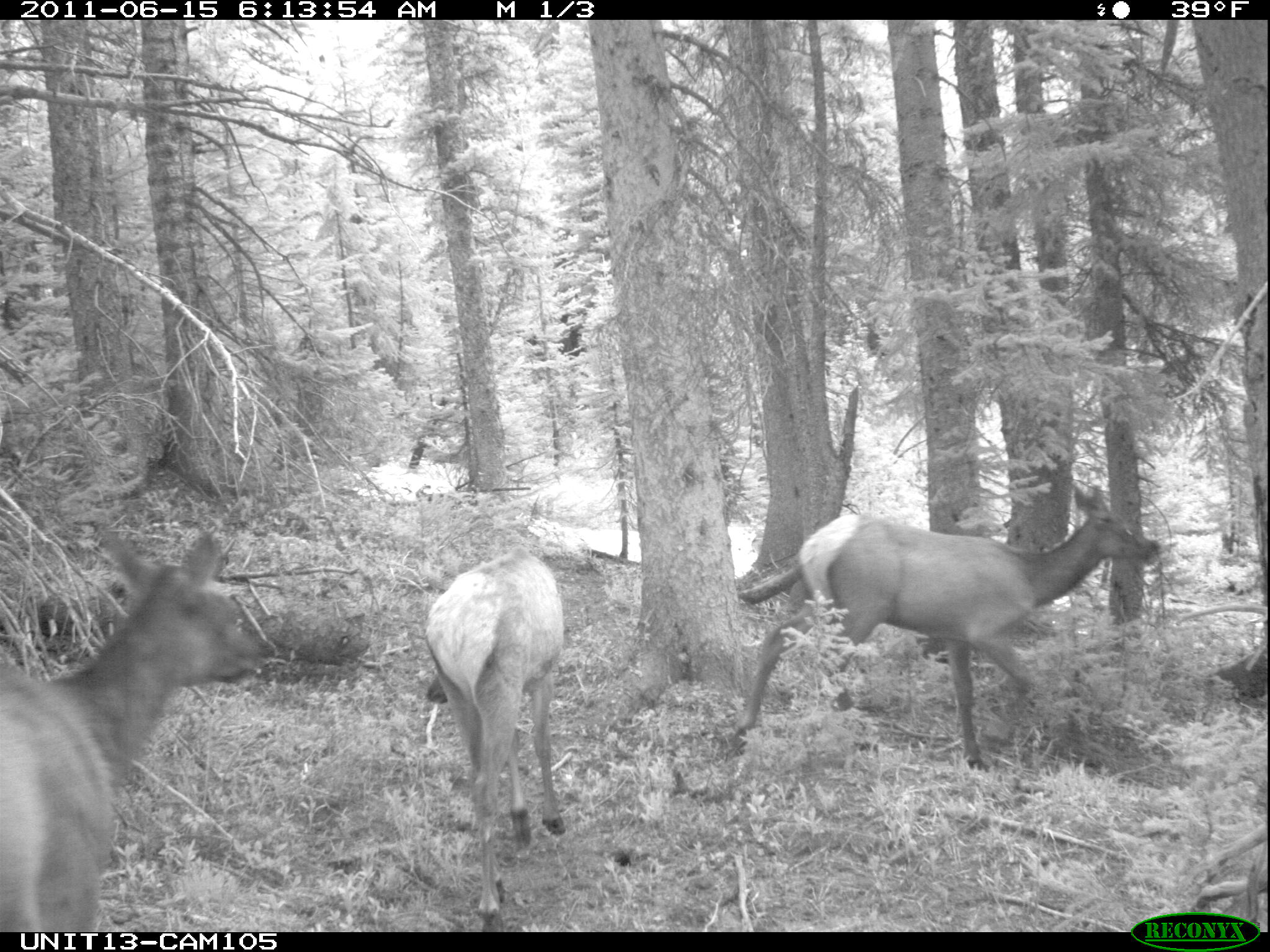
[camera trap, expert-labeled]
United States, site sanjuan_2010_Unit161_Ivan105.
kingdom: Animalia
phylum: Chordata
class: Mammalia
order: Artiodactyla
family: Cervidae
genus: Cervus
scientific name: Cervus elaphus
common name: red deer